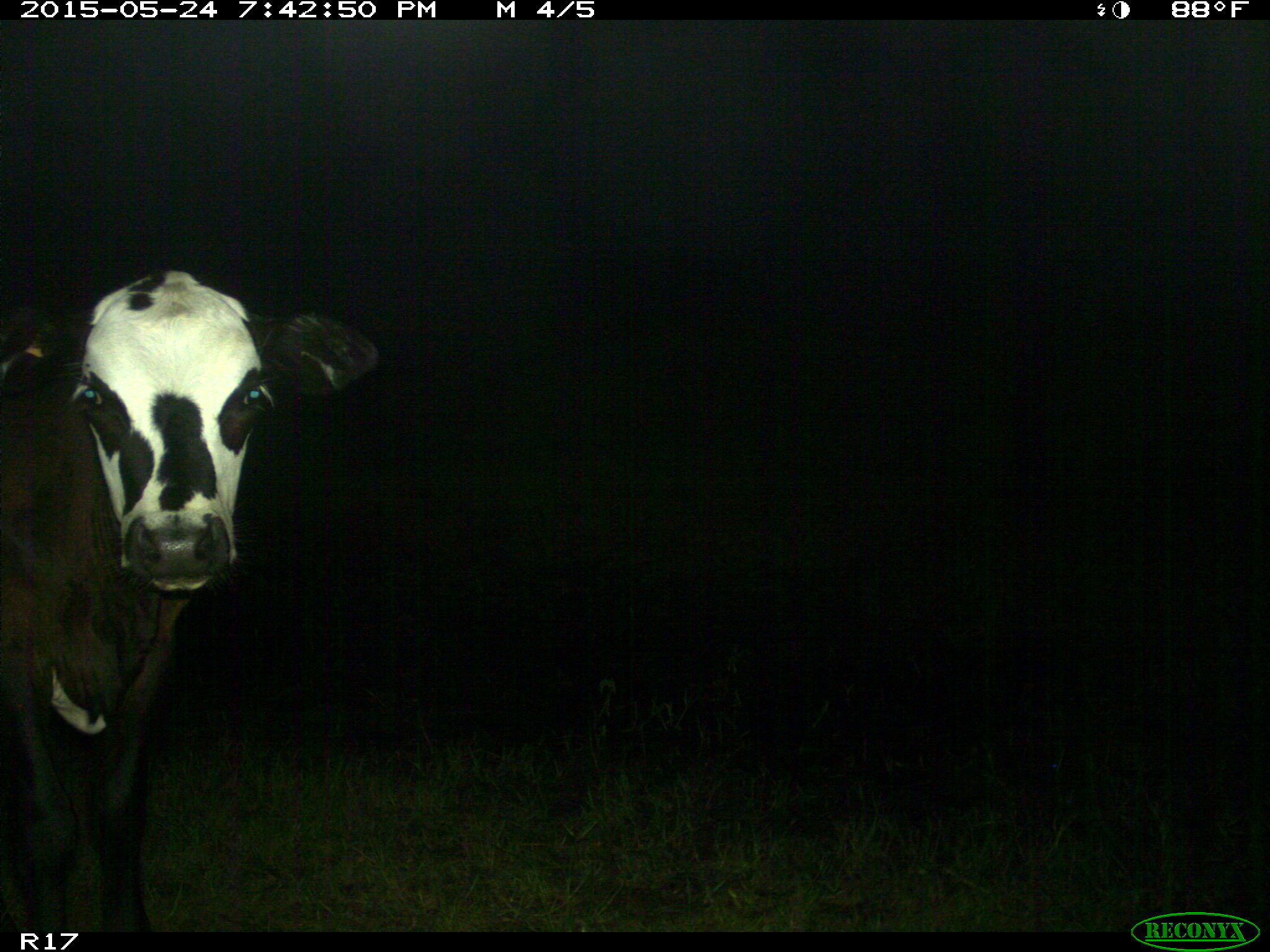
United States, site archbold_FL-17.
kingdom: Animalia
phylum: Chordata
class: Mammalia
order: Artiodactyla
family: Bovidae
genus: Bos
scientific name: Bos taurus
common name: domestic cow